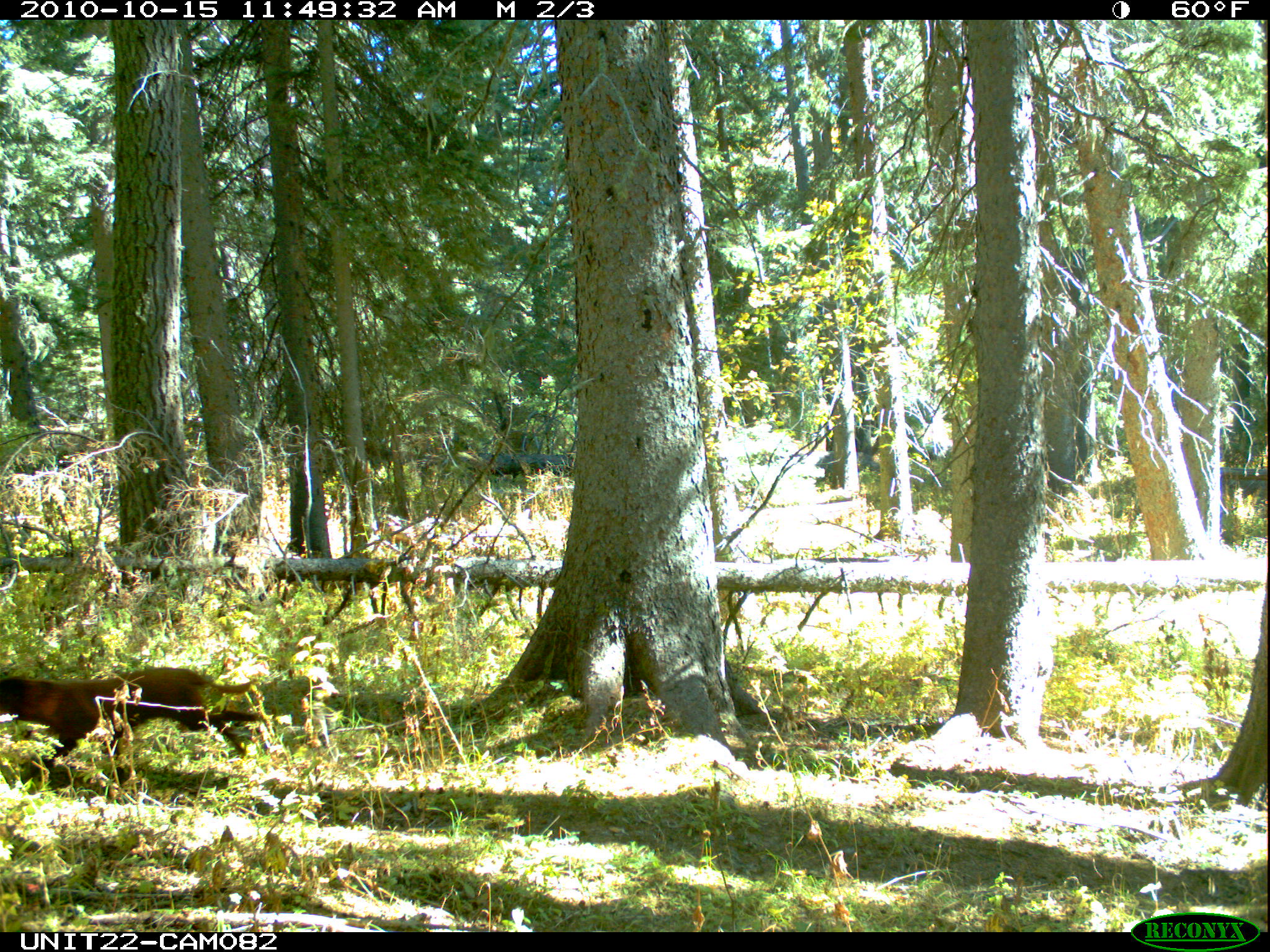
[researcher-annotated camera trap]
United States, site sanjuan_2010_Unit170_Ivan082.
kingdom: Animalia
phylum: Chordata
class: Mammalia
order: Carnivora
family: Canidae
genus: Canis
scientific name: Canis familiaris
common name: domestic dog